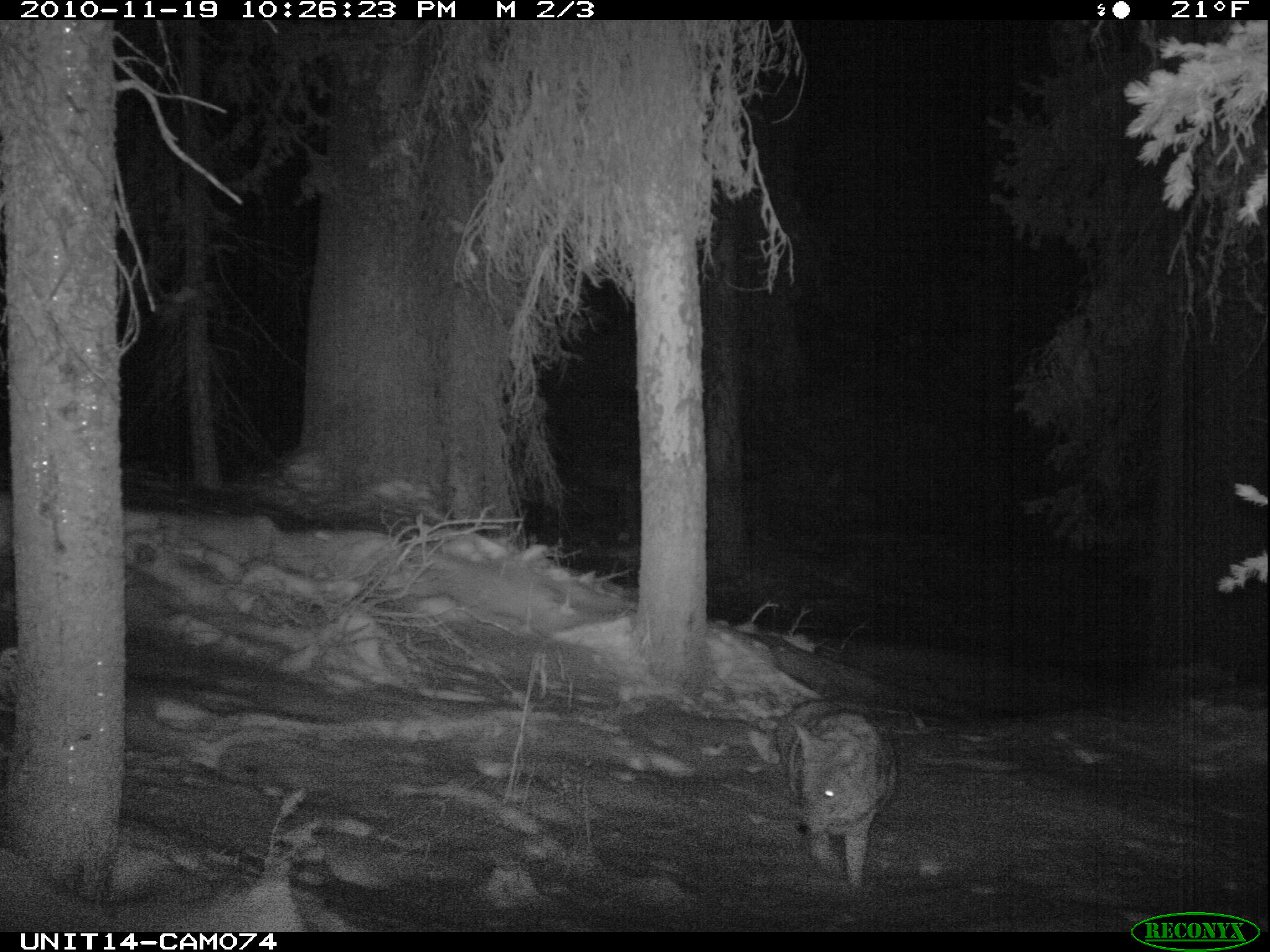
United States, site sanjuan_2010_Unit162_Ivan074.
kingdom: Animalia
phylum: Chordata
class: Mammalia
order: Carnivora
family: Canidae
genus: Canis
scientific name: Canis latrans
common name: coyote